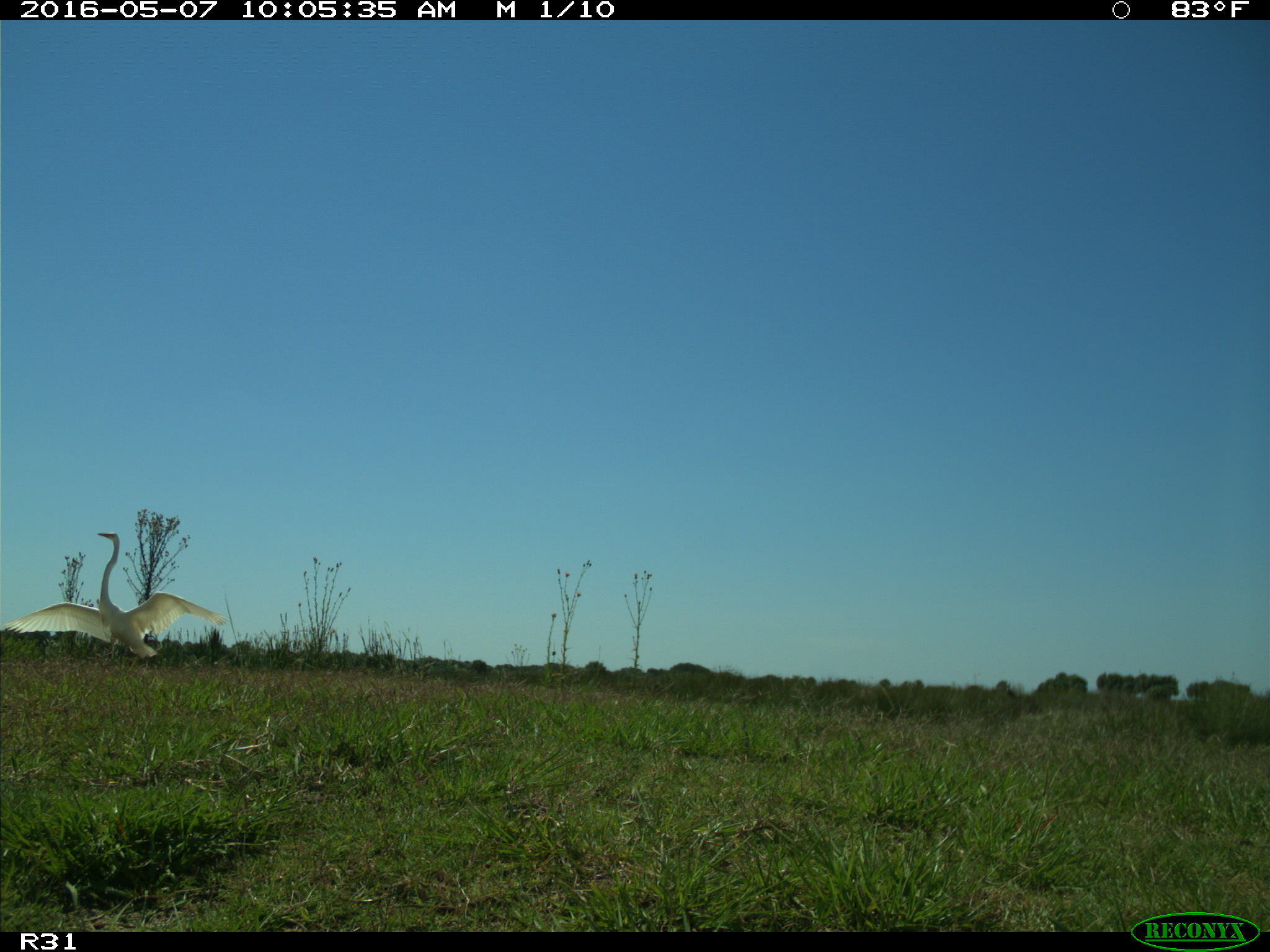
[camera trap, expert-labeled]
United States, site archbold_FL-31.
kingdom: Animalia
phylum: Chordata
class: Aves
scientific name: Aves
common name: birds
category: unidentified bird